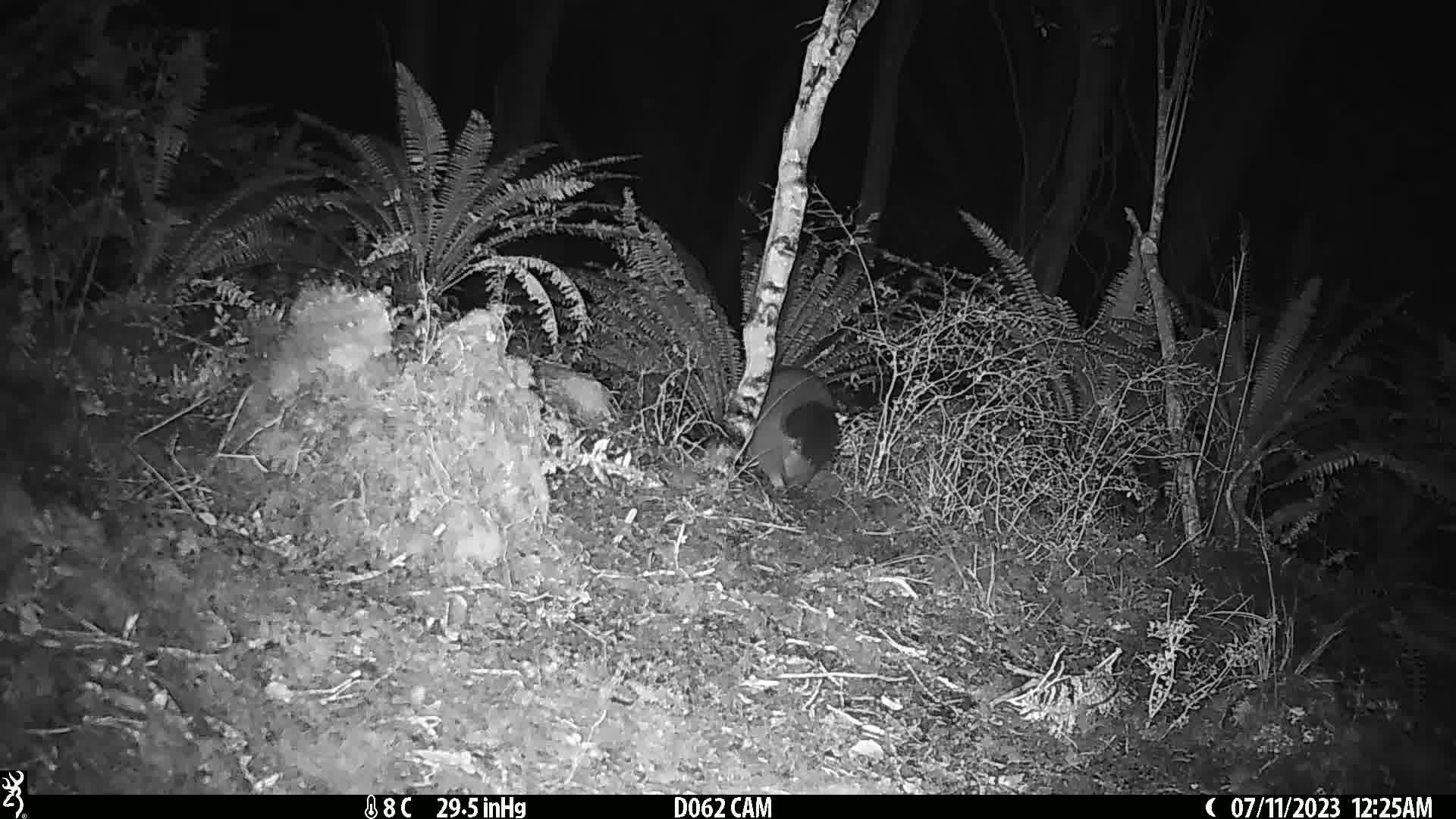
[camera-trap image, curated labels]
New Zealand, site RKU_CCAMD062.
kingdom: Animalia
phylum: Chordata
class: Mammalia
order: Diprotodontia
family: Phalangeridae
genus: Trichosurus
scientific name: Trichosurus vulpecula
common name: common brushtail possum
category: possum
Possum (common brushtail possum) (Trichosurus vulpecula).